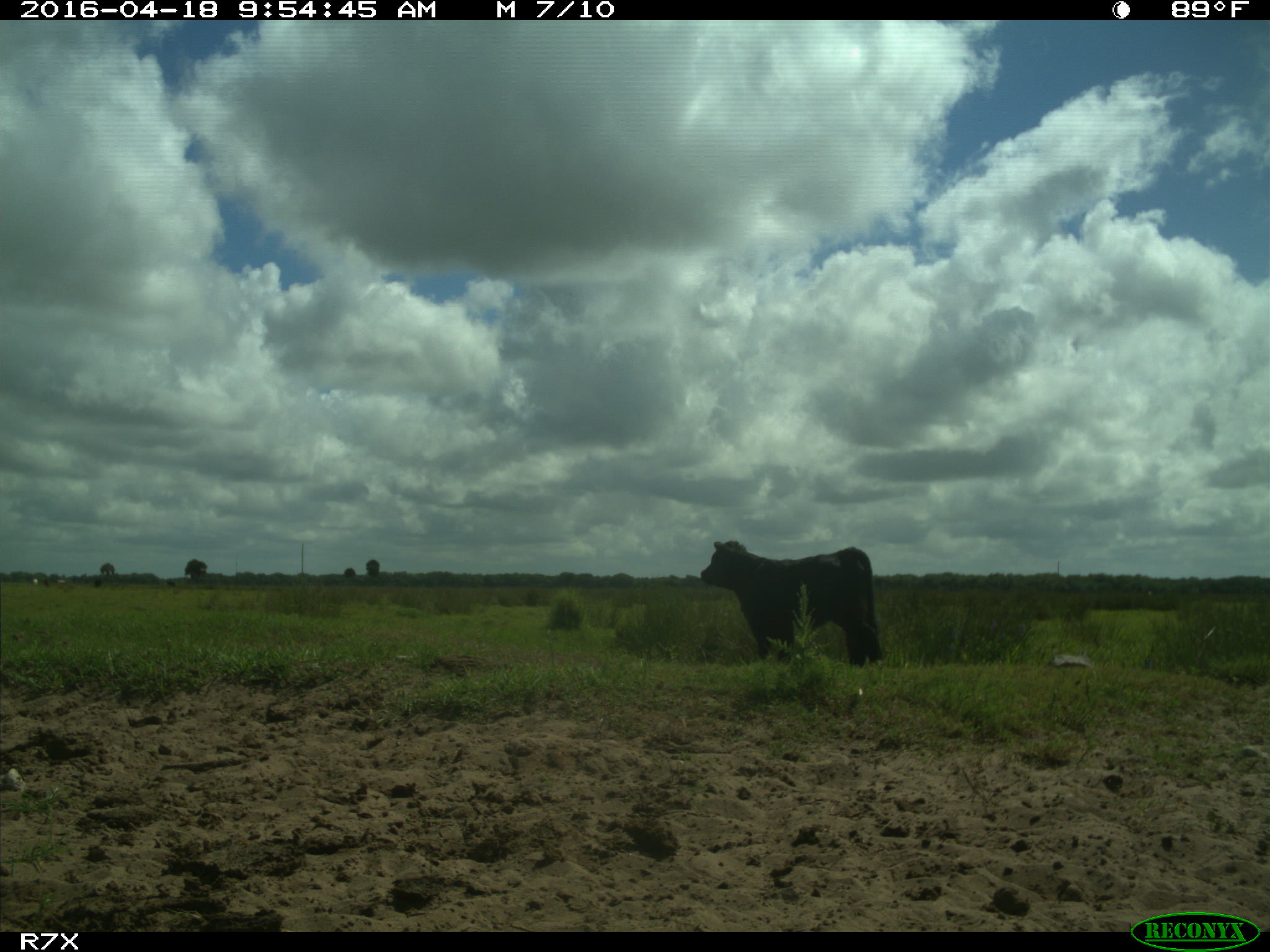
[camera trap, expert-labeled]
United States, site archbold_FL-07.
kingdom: Animalia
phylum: Chordata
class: Mammalia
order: Artiodactyla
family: Bovidae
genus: Bos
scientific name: Bos taurus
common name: domestic cow